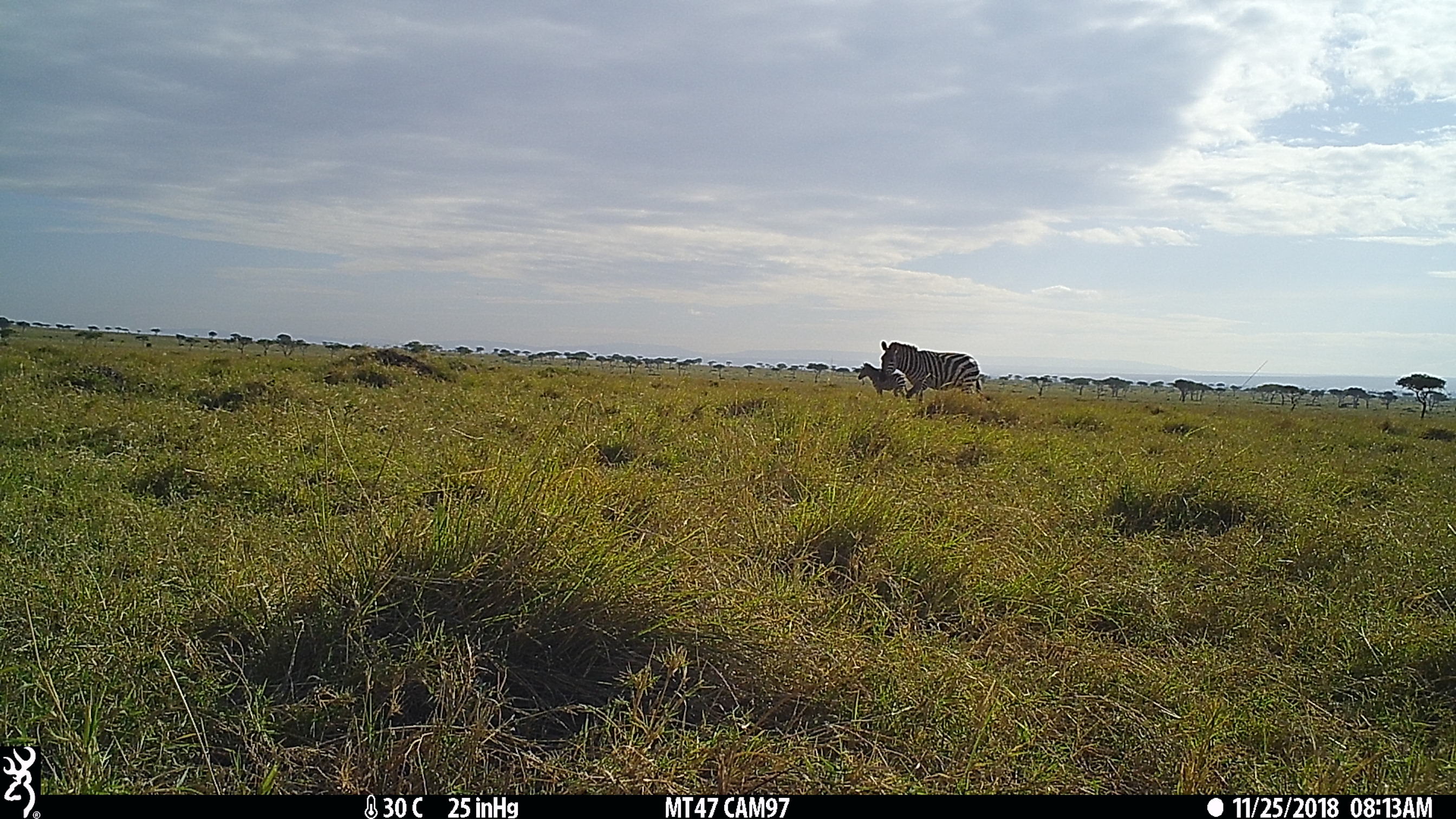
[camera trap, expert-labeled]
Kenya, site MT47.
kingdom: Animalia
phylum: Chordata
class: Mammalia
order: Perissodactyla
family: Equidae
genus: Equus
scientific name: Equus quagga burchellii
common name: burchell's zebra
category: zebra